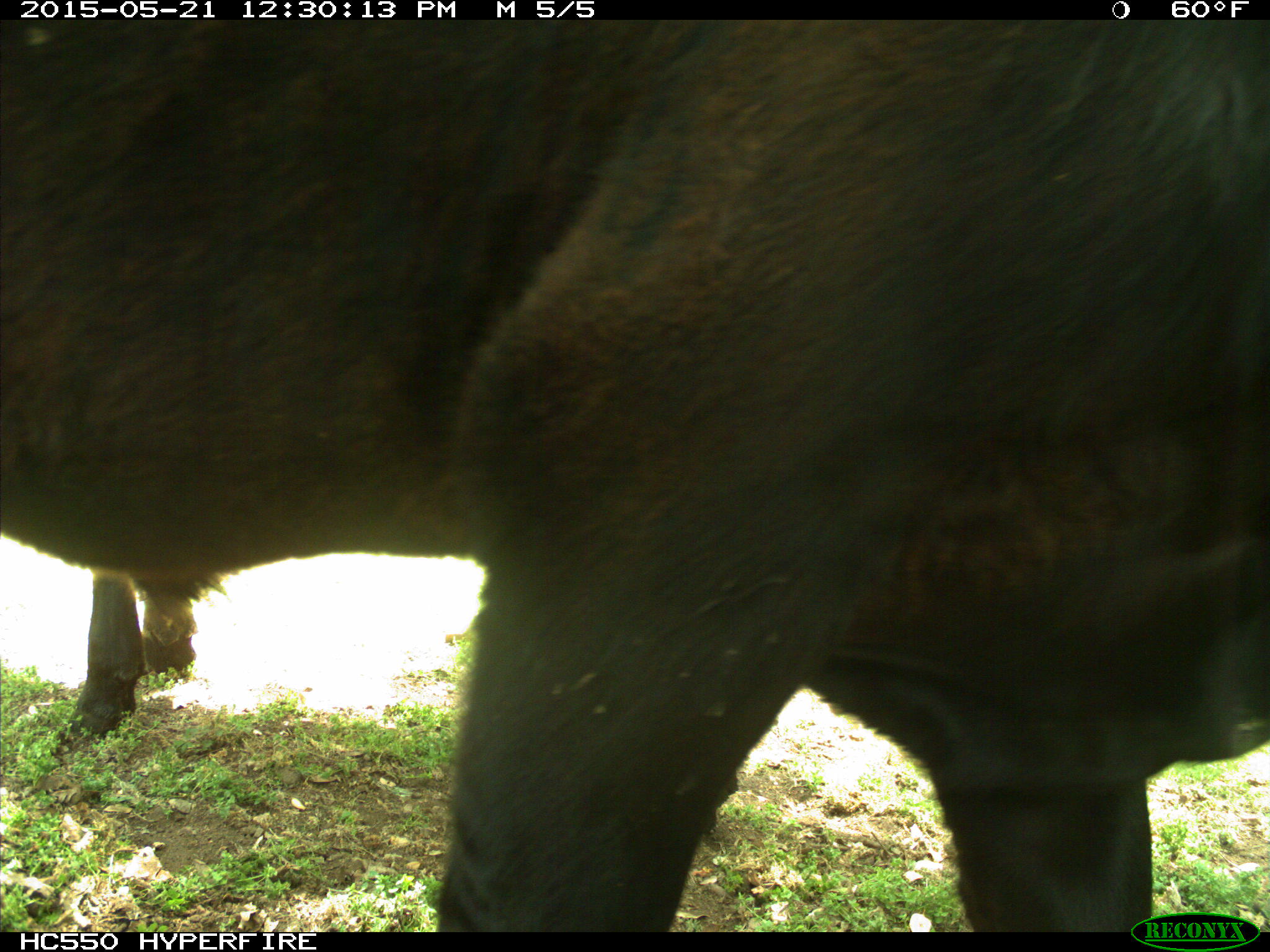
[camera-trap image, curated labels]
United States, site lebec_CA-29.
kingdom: Animalia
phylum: Chordata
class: Mammalia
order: Artiodactyla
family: Bovidae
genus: Bos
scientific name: Bos taurus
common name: domestic cow